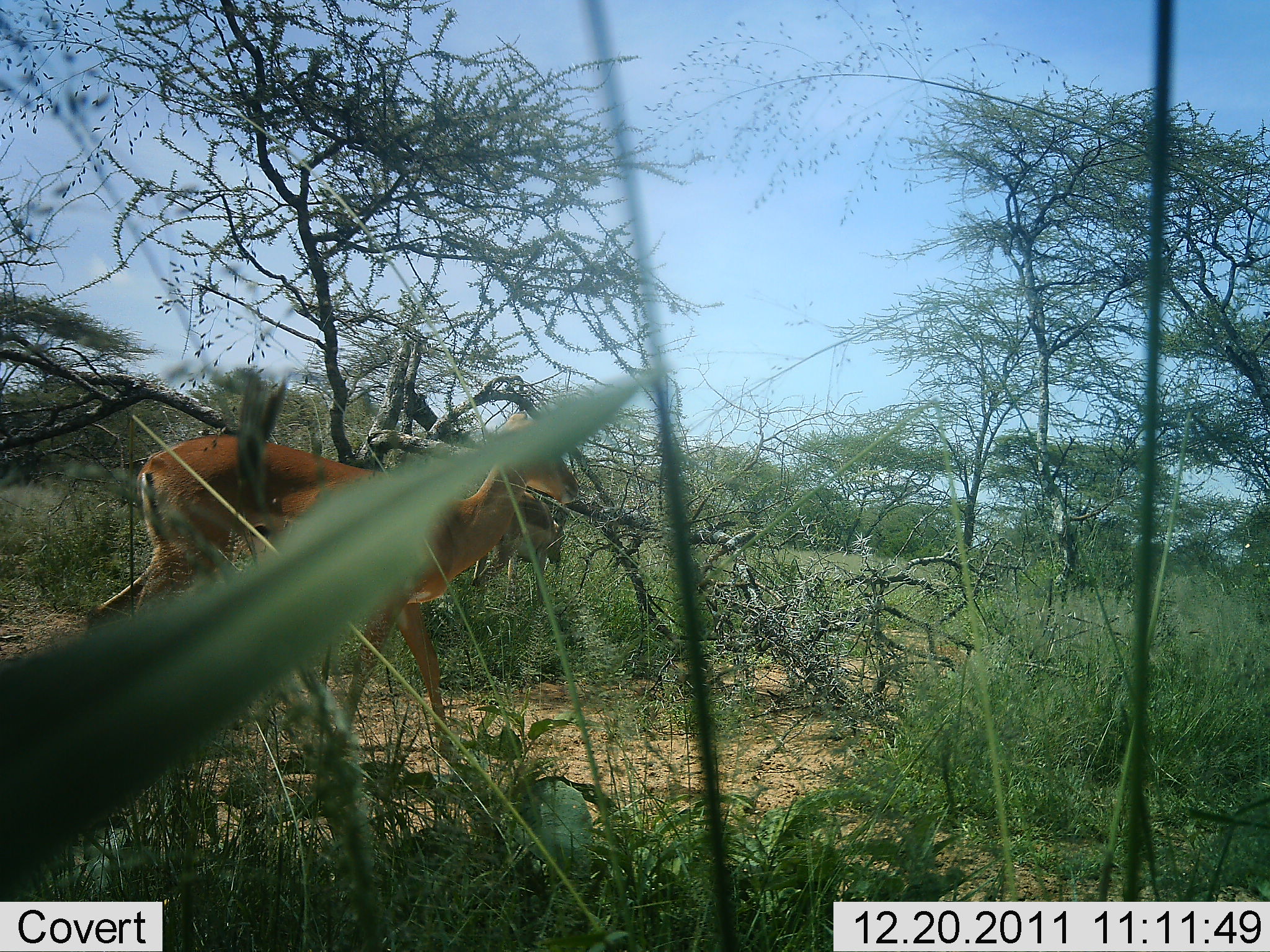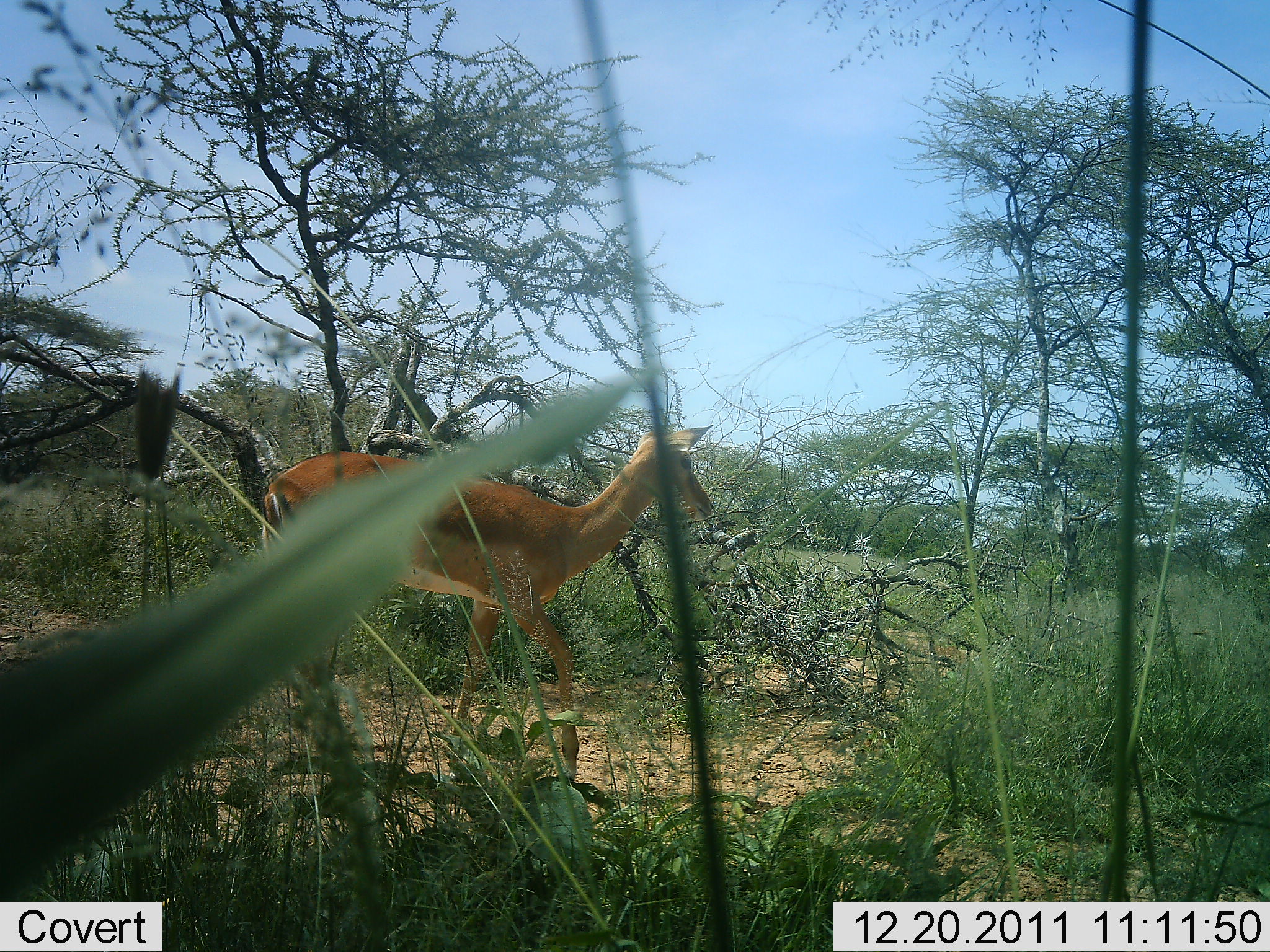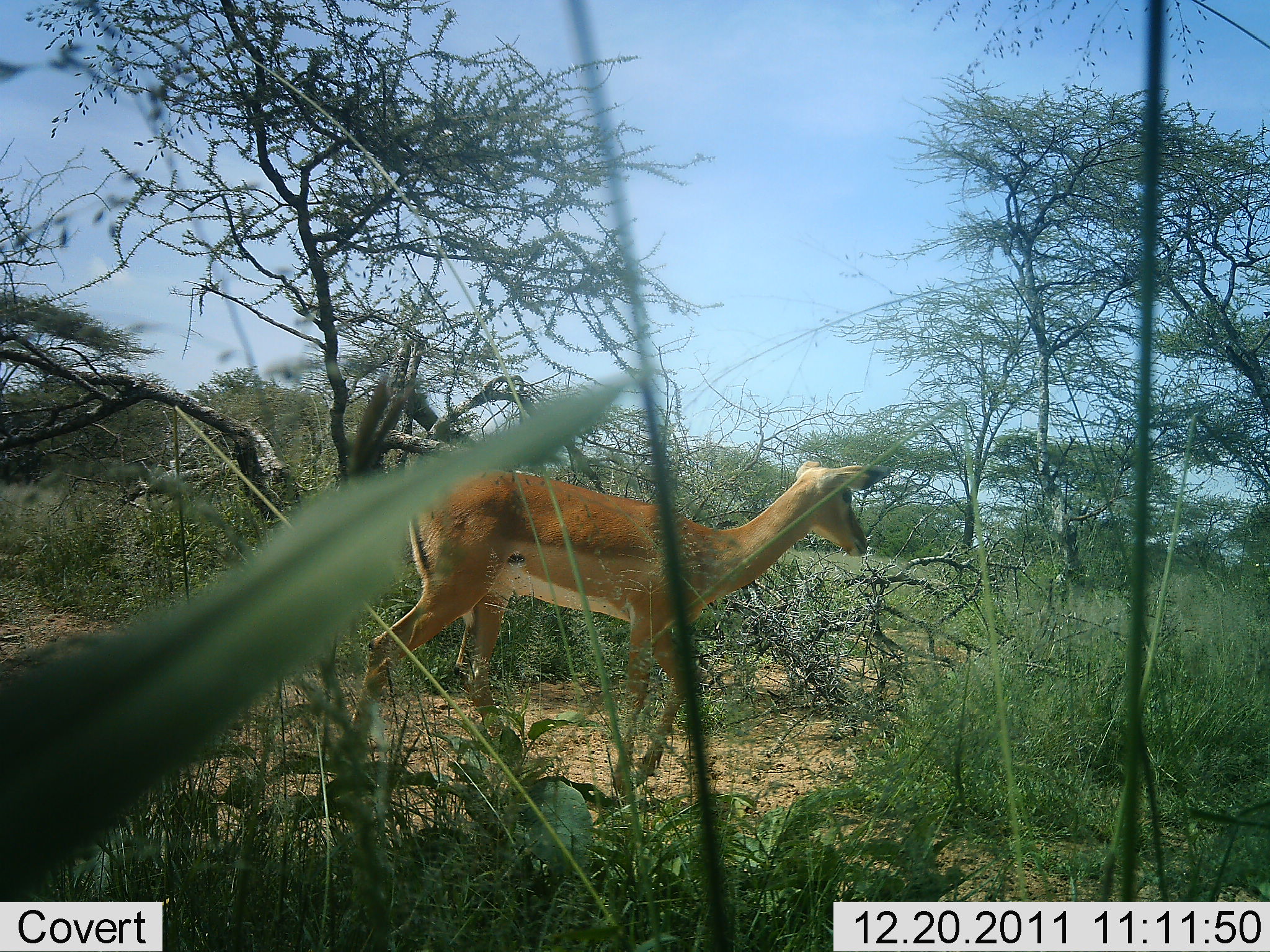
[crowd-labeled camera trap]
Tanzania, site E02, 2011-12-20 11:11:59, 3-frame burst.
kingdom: Animalia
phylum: Chordata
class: Mammalia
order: Artiodactyla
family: Bovidae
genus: Aepyceros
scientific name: Aepyceros melampus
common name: impala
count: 1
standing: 0%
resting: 0%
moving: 100%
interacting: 0%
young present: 0%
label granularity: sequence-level